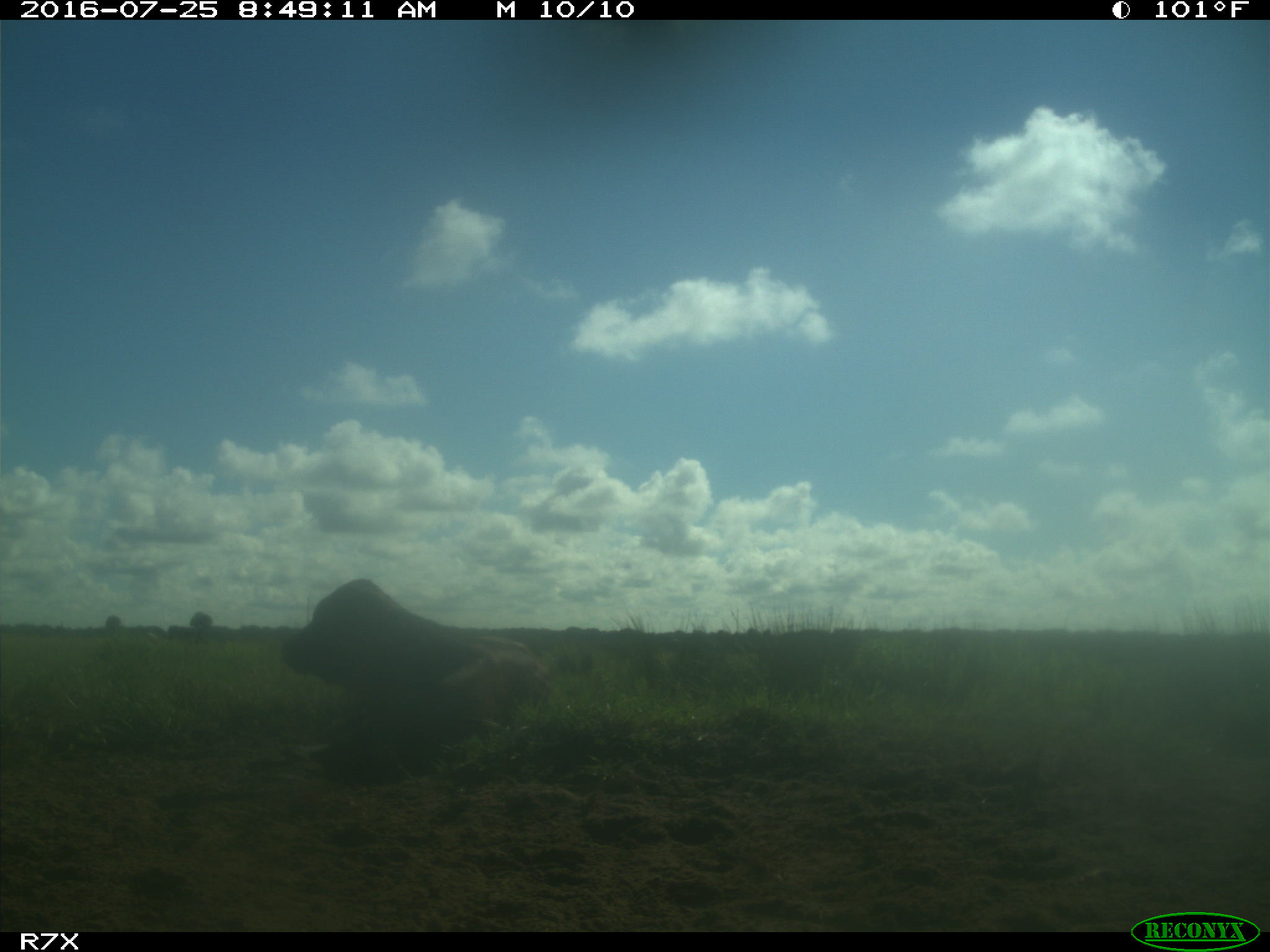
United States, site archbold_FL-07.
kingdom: Animalia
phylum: Chordata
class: Mammalia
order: Artiodactyla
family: Bovidae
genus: Bos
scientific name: Bos taurus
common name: domestic cow